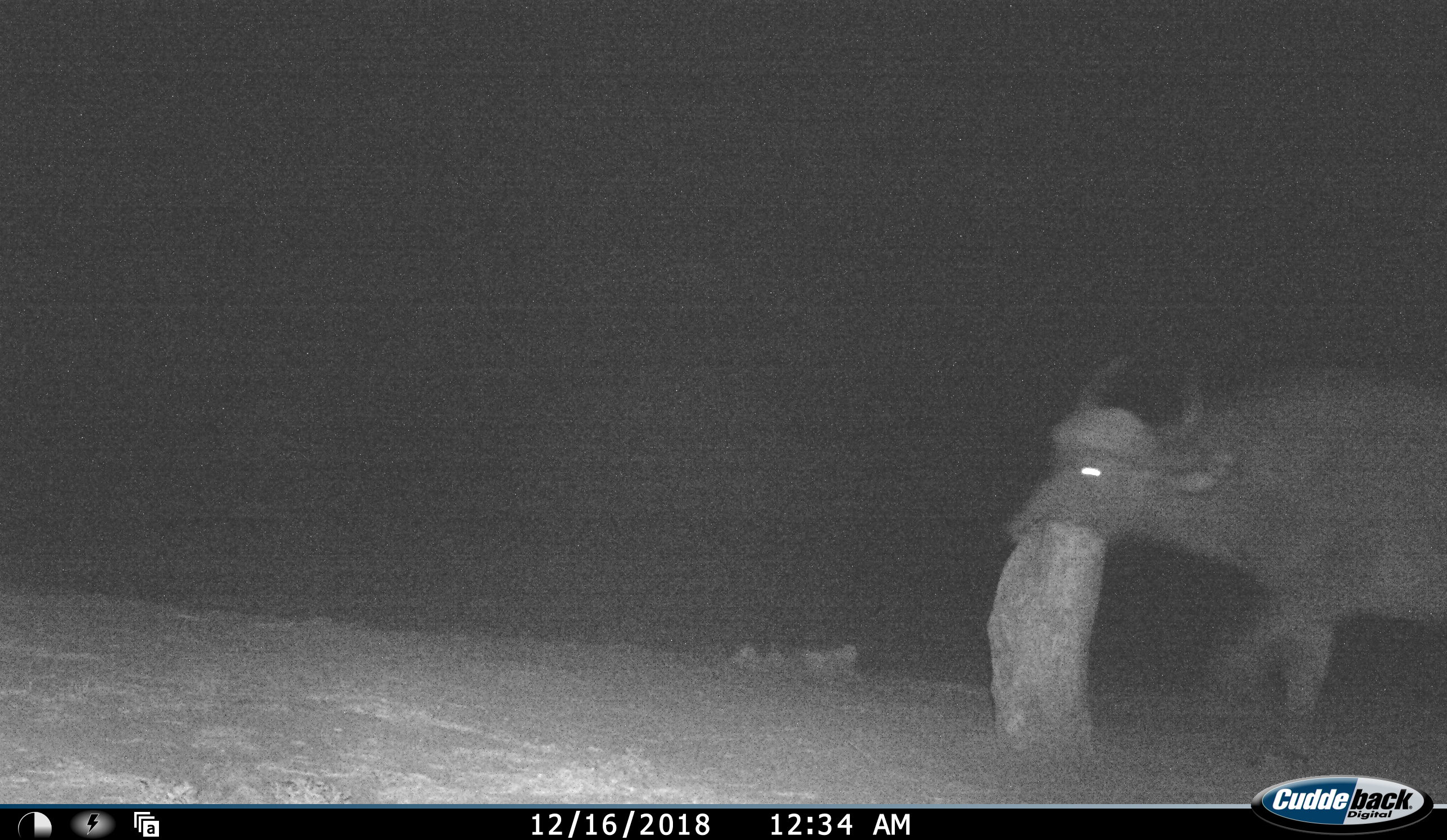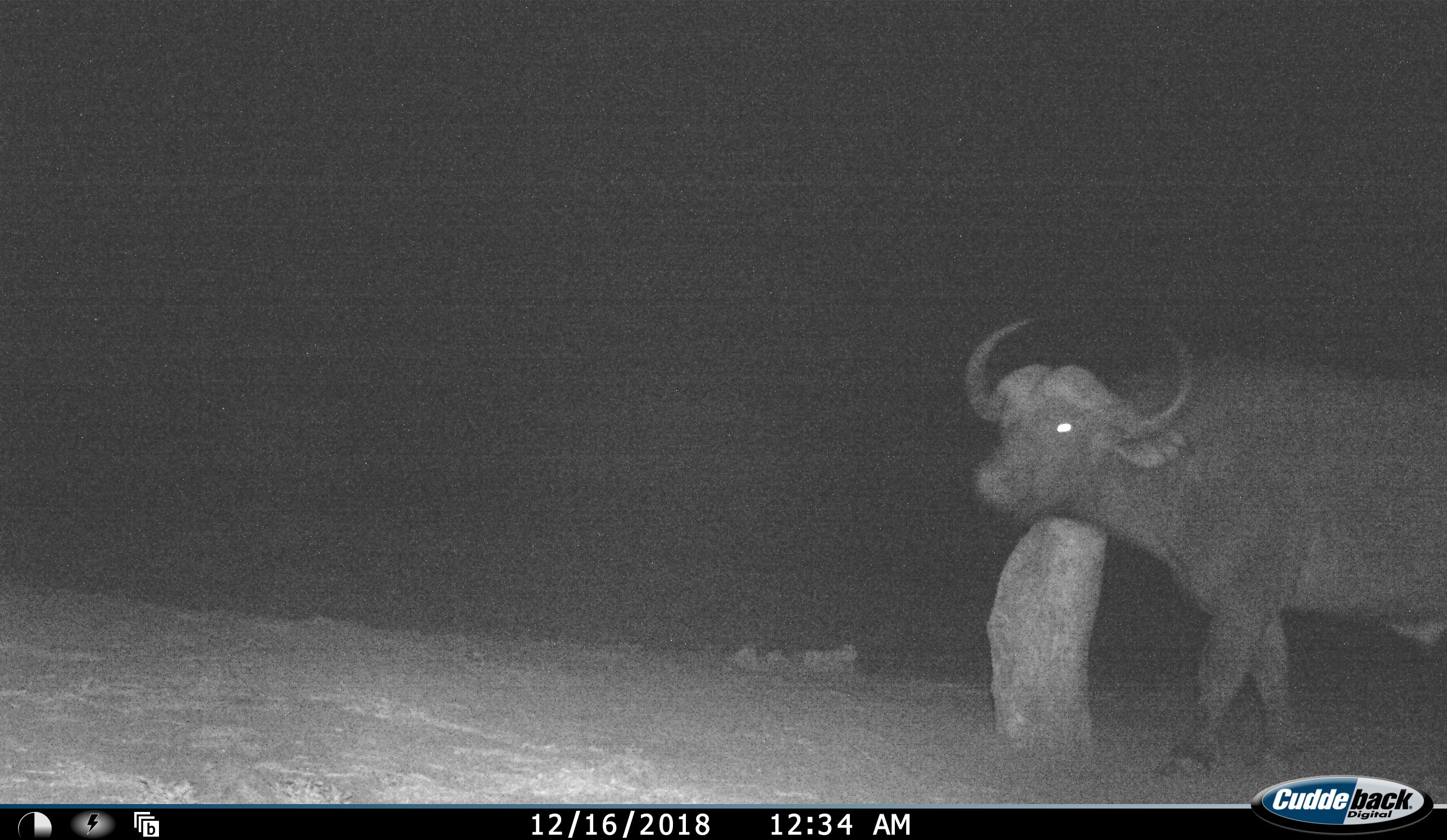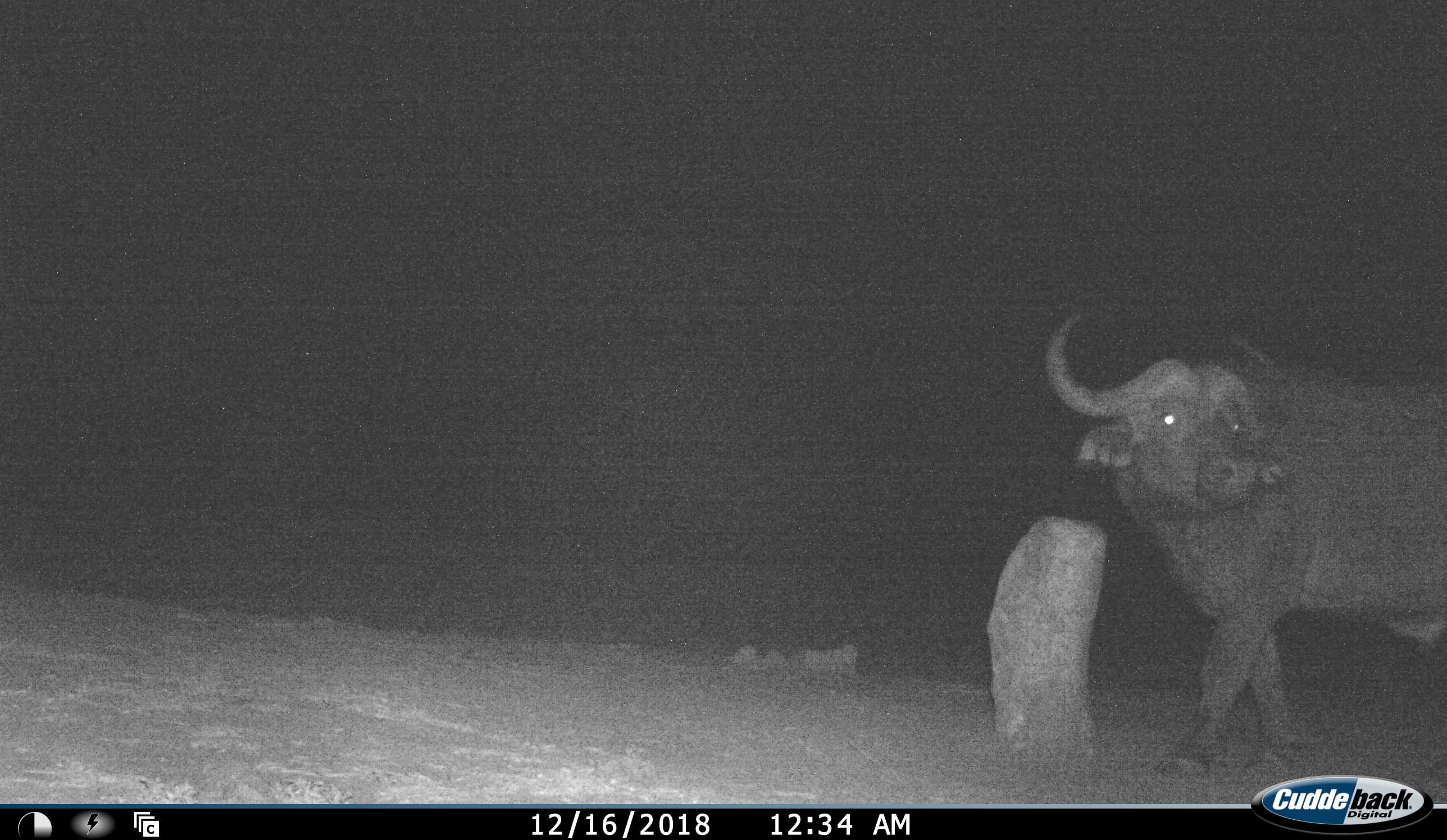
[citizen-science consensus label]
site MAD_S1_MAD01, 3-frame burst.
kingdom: Animalia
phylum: Chordata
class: Mammalia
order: Artiodactyla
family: Bovidae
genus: Syncerus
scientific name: Syncerus caffer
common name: african buffalo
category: buffalo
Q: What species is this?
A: Buffalo (african buffalo) (Syncerus caffer).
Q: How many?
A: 1.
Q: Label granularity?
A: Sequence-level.